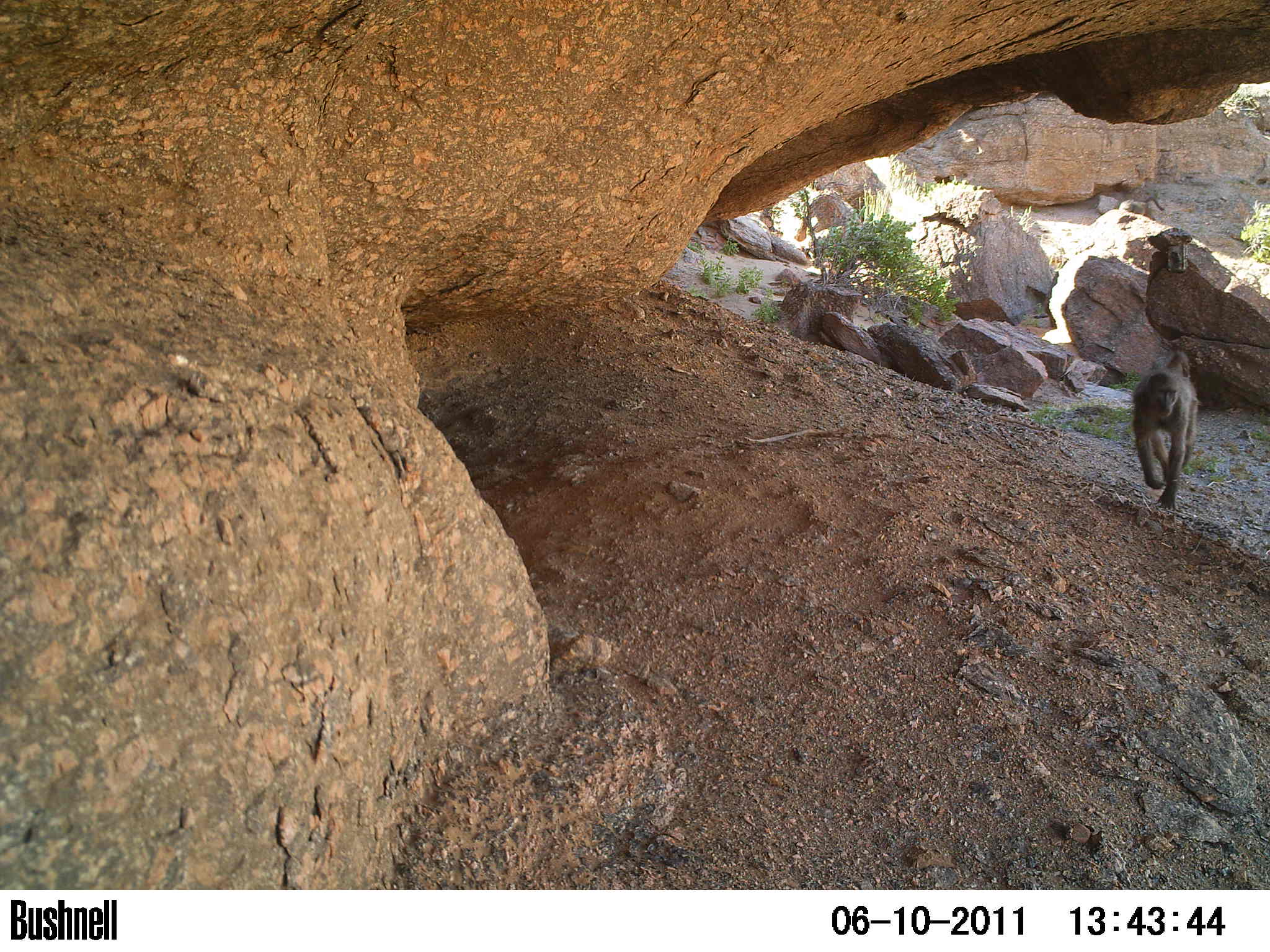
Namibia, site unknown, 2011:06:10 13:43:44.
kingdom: Animalia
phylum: Chordata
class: Mammalia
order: Primates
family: Cercopithecidae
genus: Papio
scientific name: Papio anubis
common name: olive baboon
Papio anubis (olive baboon).